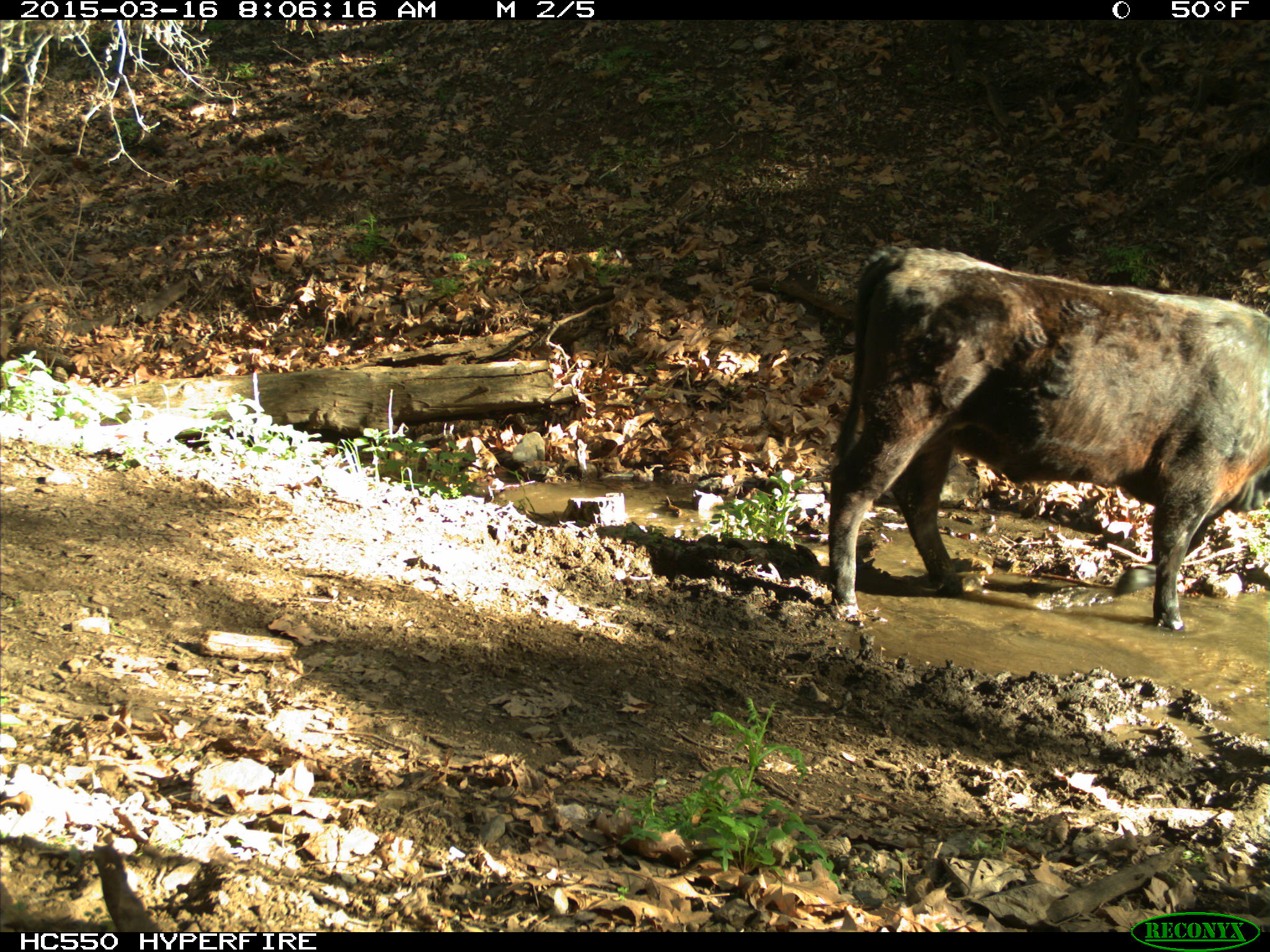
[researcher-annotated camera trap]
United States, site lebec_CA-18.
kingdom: Animalia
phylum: Chordata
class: Mammalia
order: Artiodactyla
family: Bovidae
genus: Bos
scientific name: Bos taurus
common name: domestic cow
Bos taurus (domestic cow).